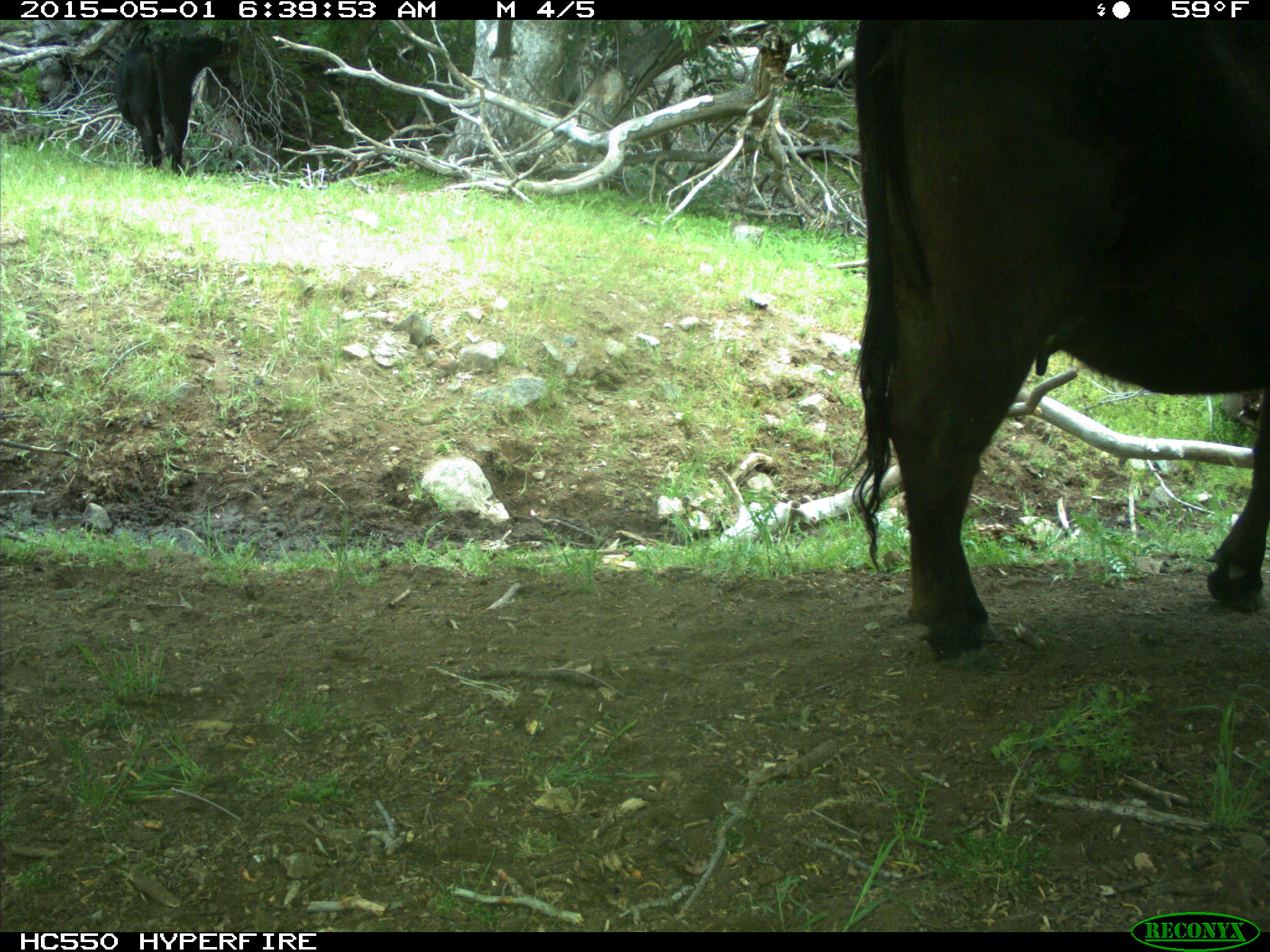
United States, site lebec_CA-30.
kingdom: Animalia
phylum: Chordata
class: Mammalia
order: Artiodactyla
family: Bovidae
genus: Bos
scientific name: Bos taurus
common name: domestic cow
Bos taurus (domestic cow).